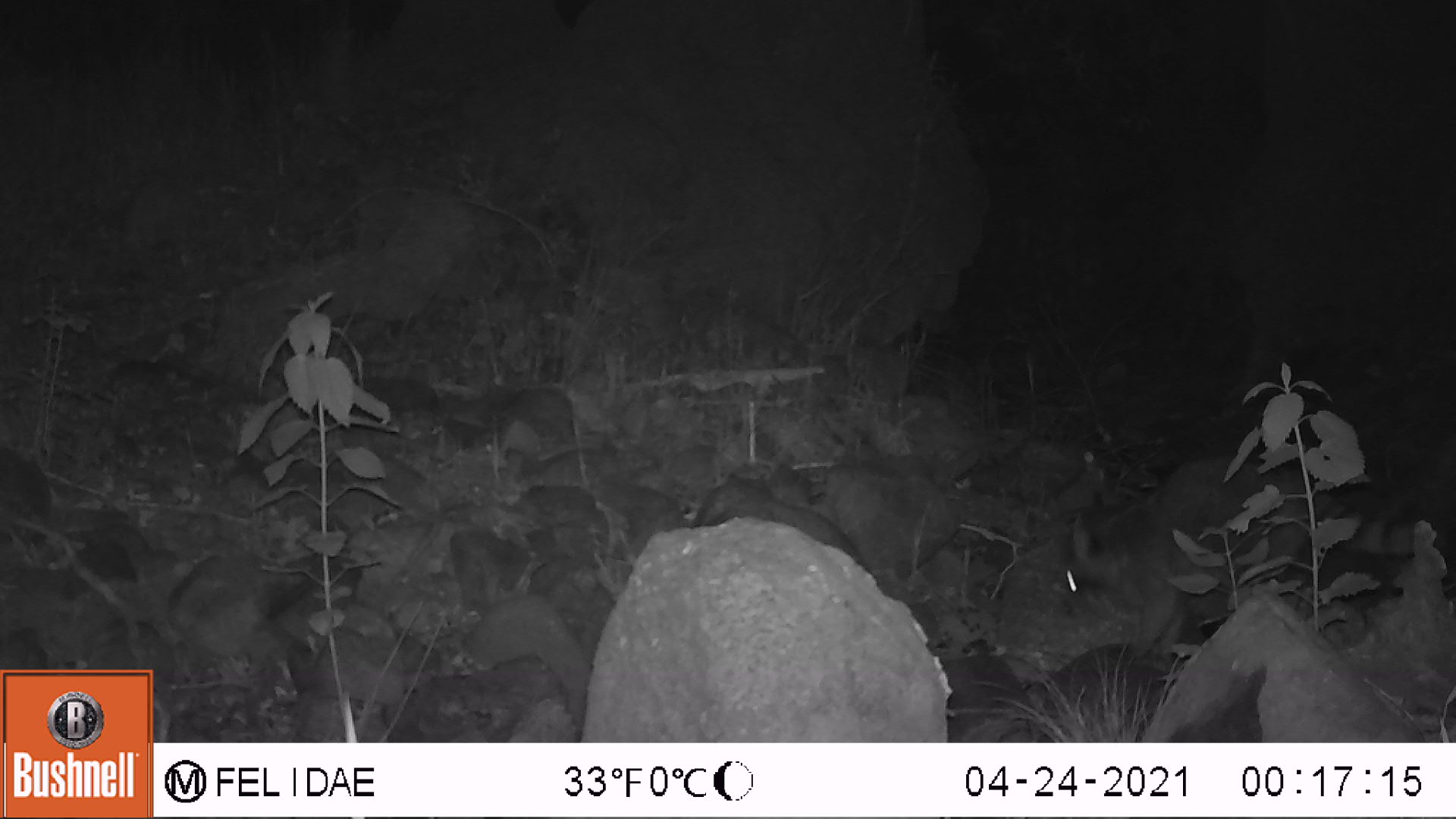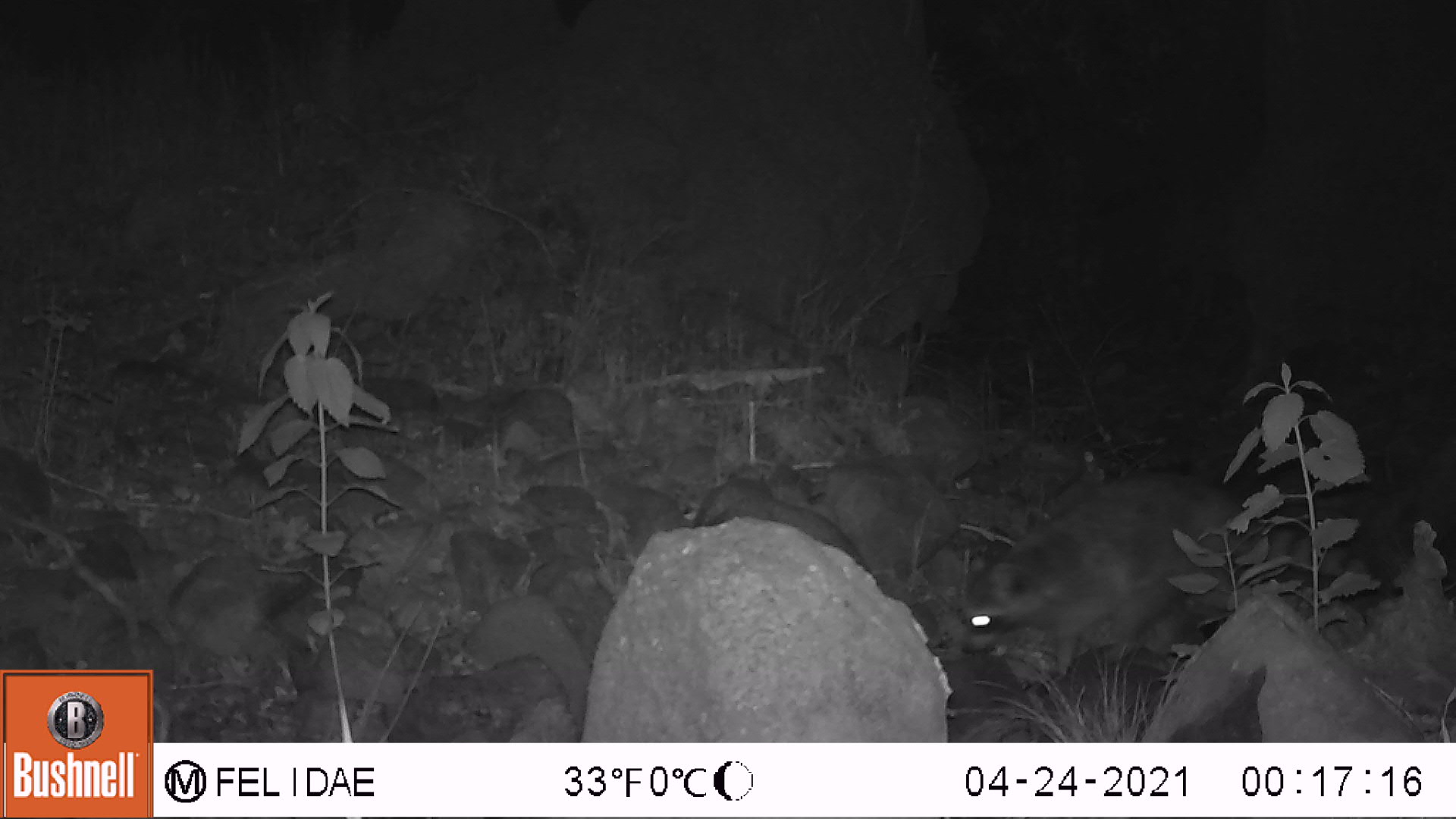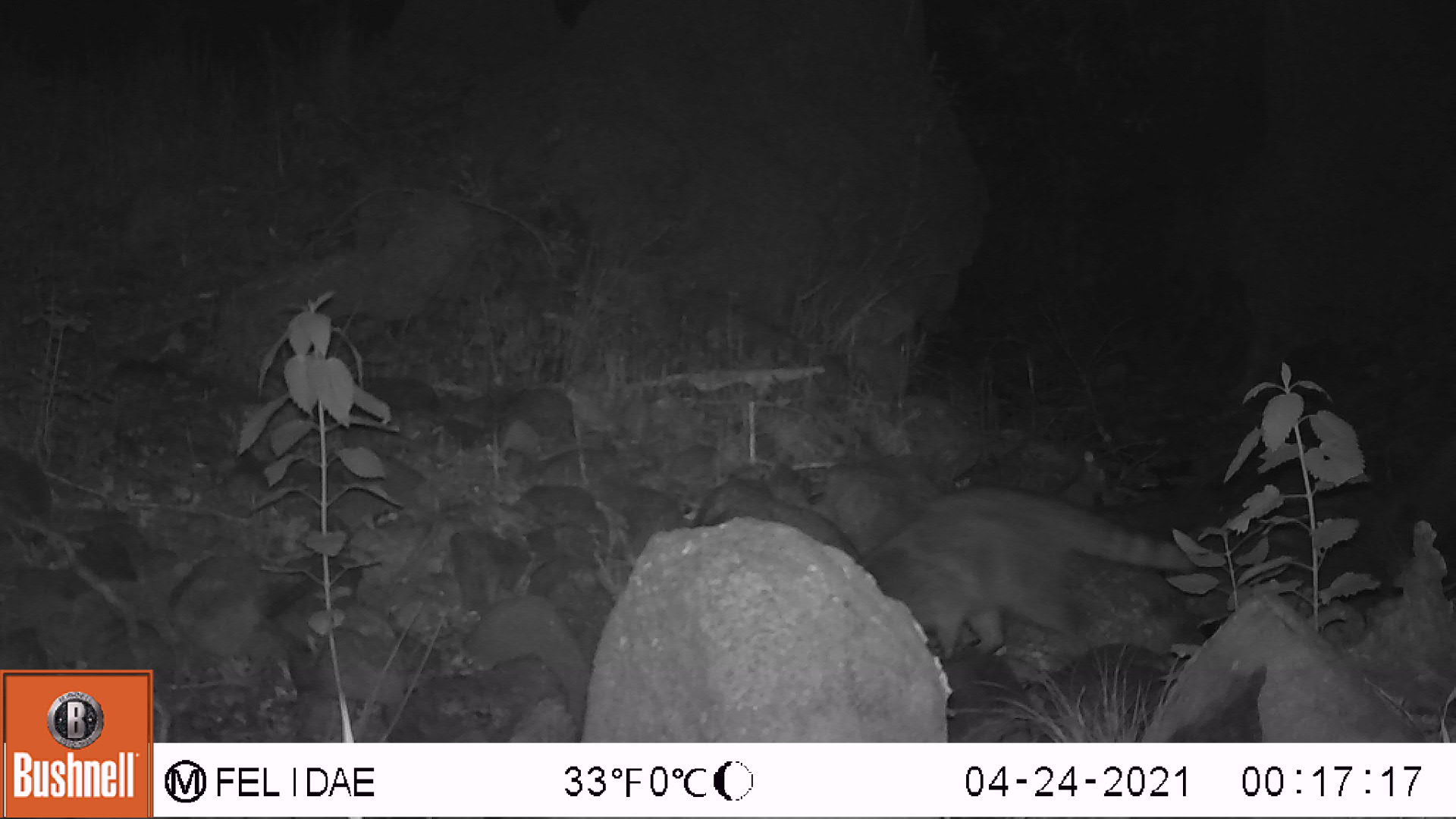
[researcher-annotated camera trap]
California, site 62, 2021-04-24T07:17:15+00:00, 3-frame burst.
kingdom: Animalia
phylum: Chordata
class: Mammalia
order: Carnivora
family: Procyonidae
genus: Procyon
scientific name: Procyon lotor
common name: raccoon